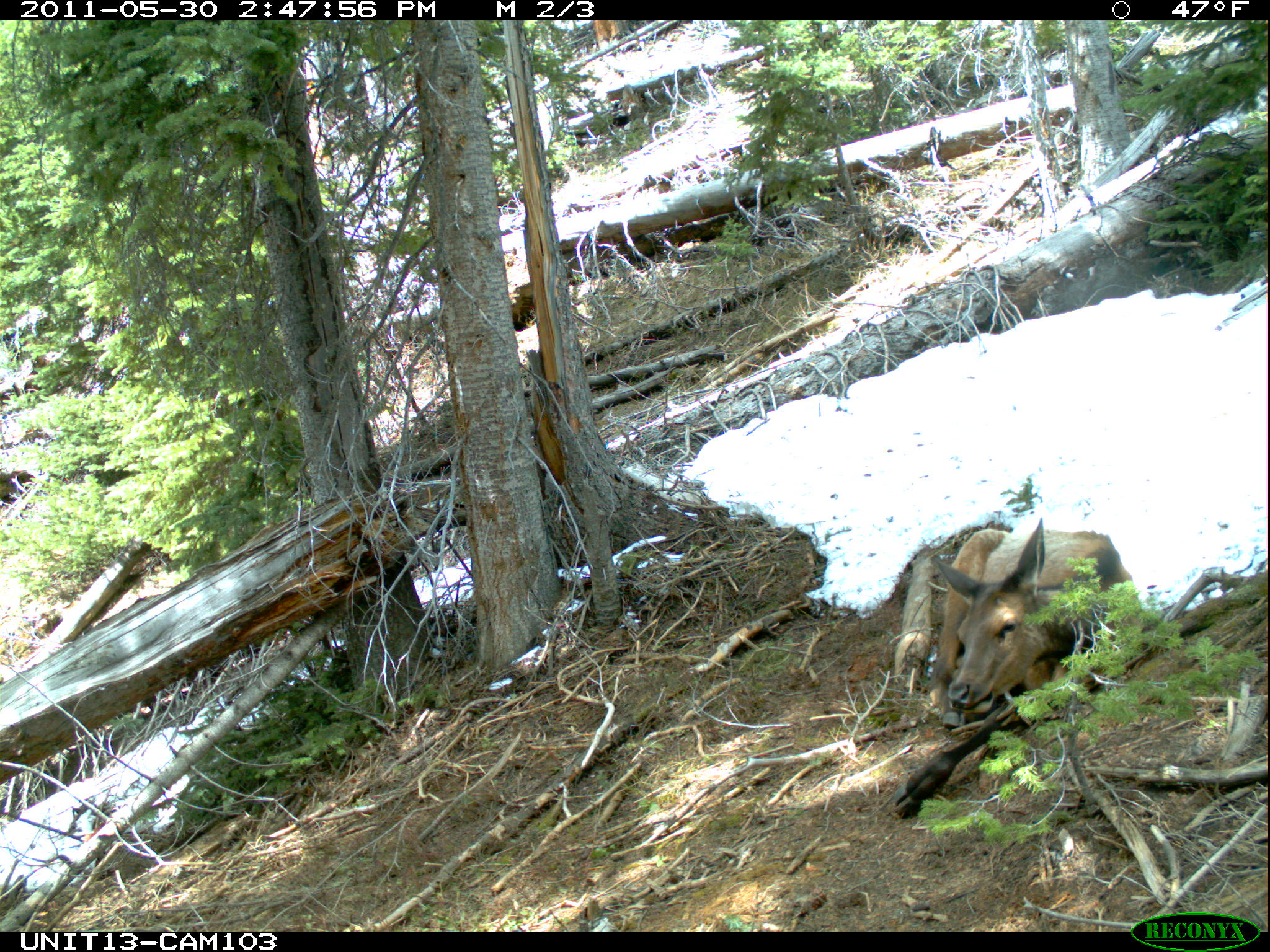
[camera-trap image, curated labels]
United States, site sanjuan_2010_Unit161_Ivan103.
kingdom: Animalia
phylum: Chordata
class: Mammalia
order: Artiodactyla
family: Cervidae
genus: Cervus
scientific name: Cervus elaphus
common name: red deer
Cervus elaphus (red deer).